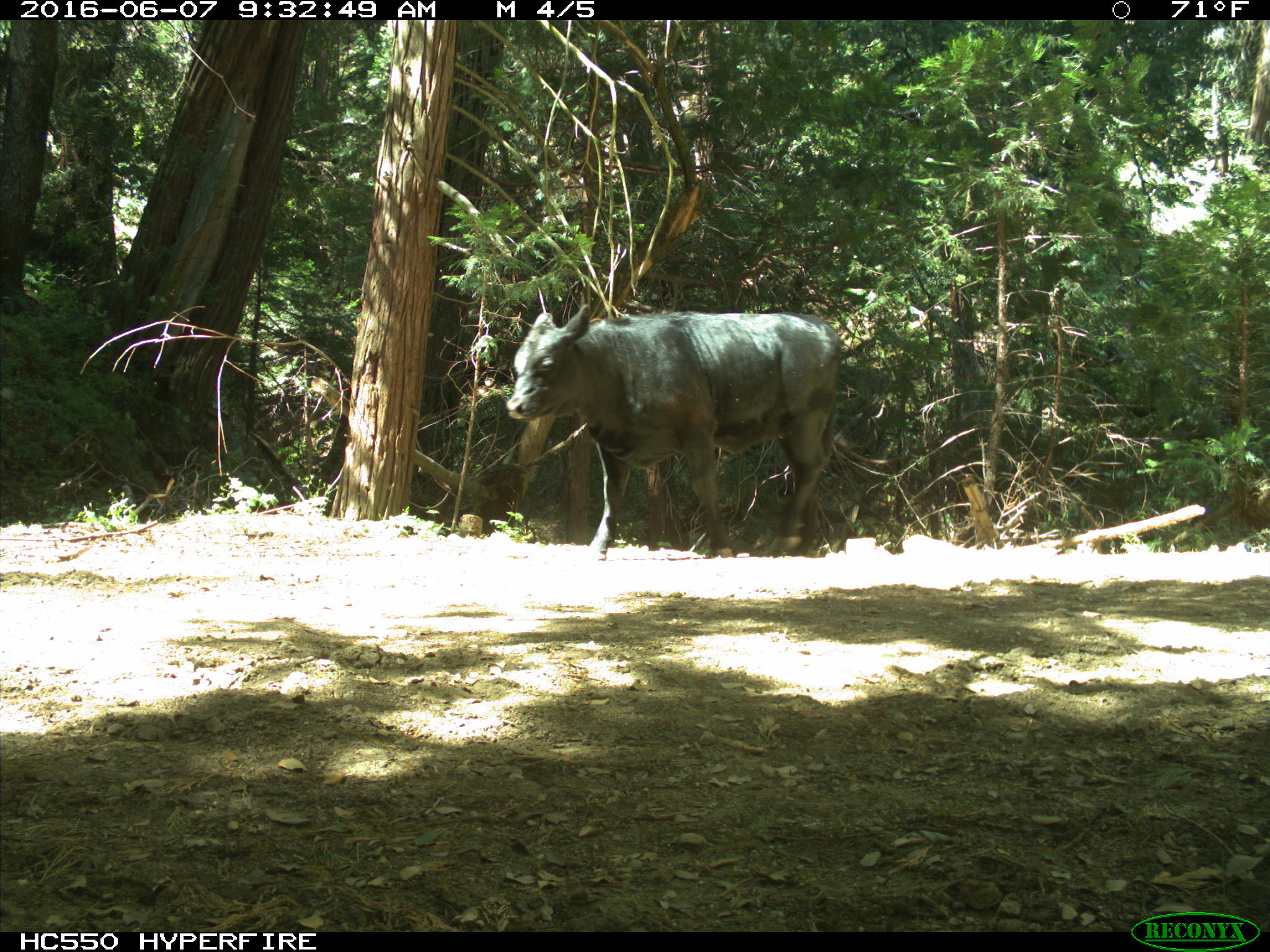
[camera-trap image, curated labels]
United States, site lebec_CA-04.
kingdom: Animalia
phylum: Chordata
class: Mammalia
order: Artiodactyla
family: Bovidae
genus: Bos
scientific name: Bos taurus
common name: domestic cow